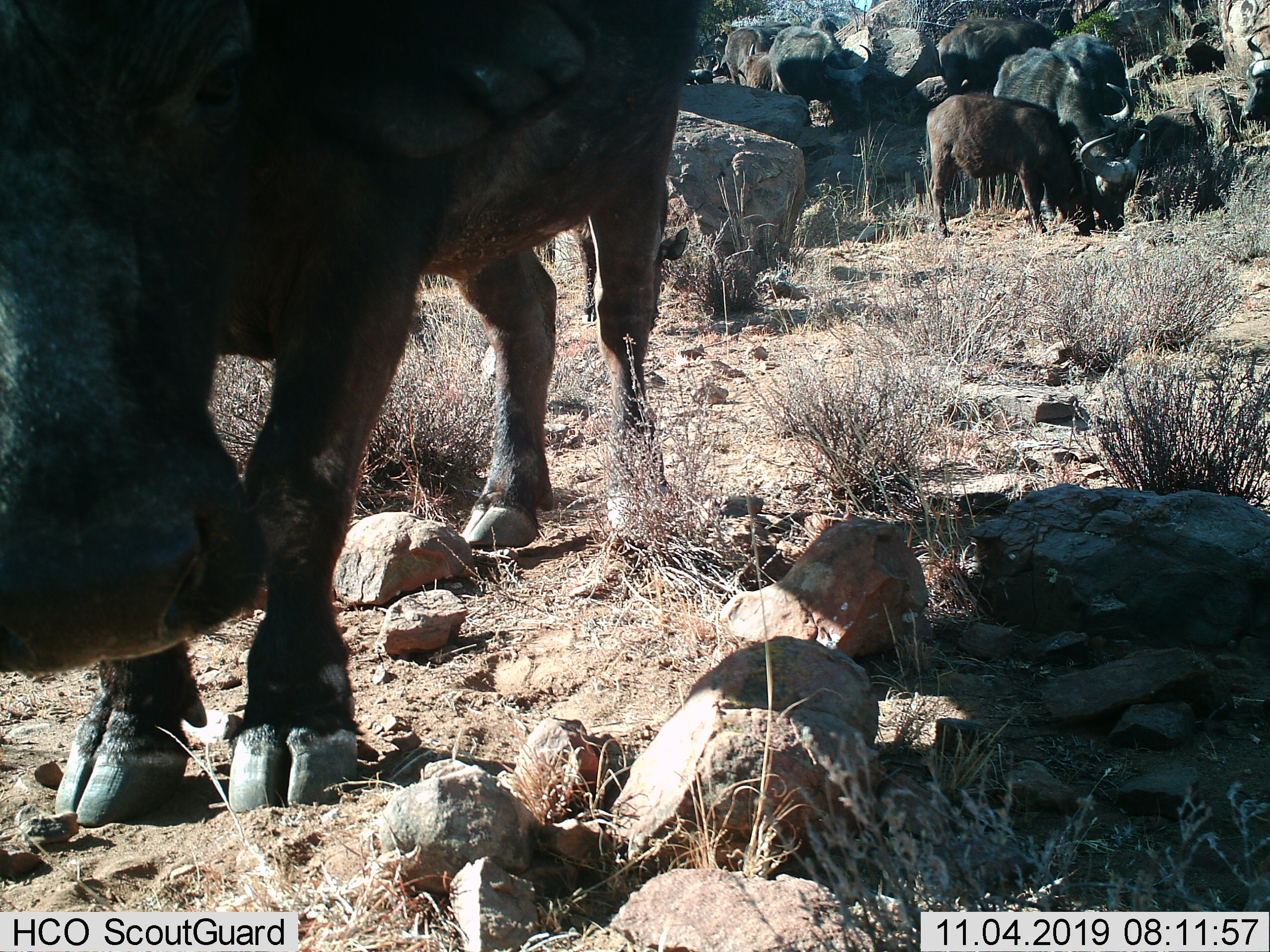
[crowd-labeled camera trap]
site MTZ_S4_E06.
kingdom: Animalia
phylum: Chordata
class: Mammalia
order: Artiodactyla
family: Bovidae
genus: Syncerus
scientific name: Syncerus caffer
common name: african buffalo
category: buffalo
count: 9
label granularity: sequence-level